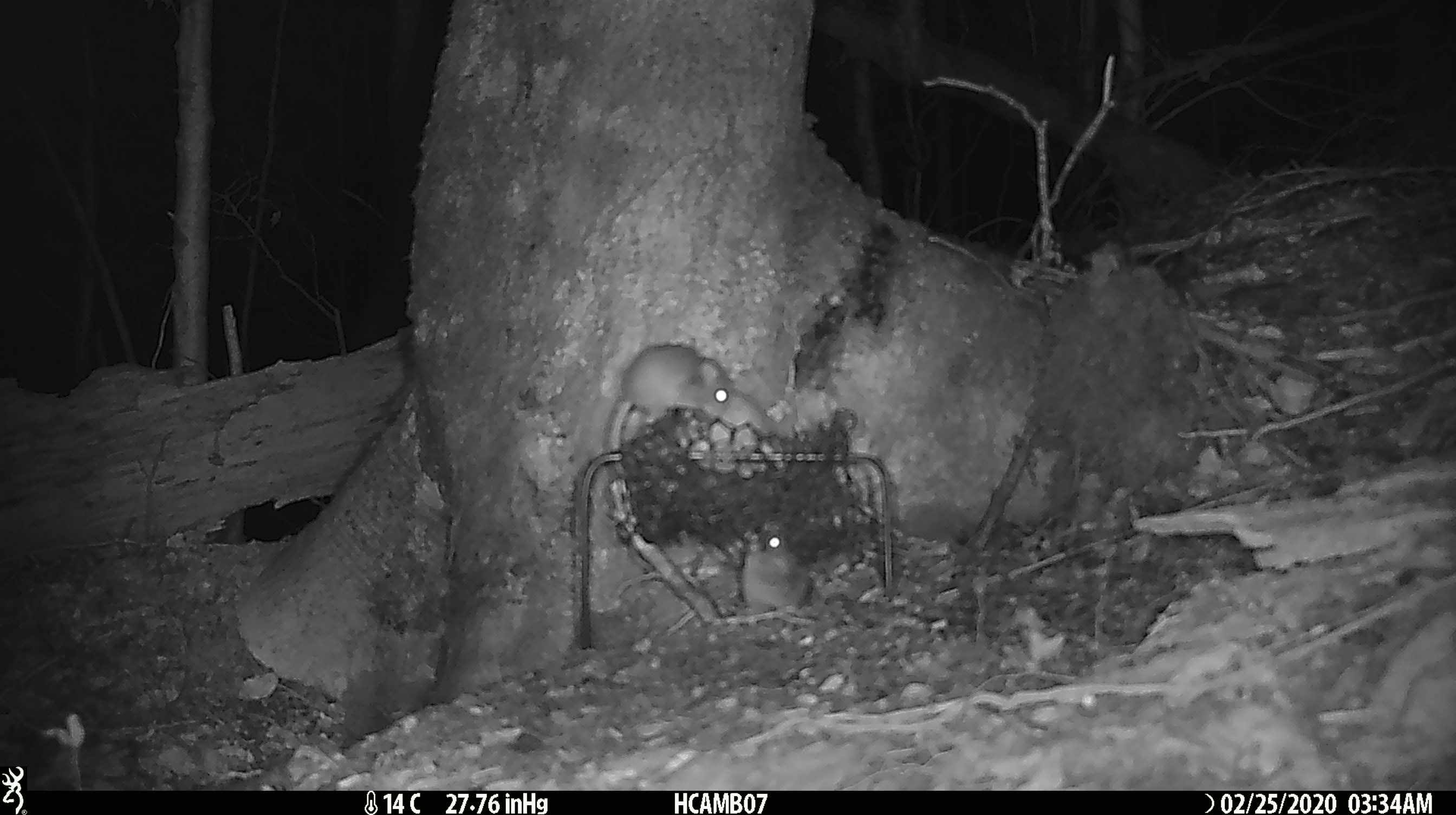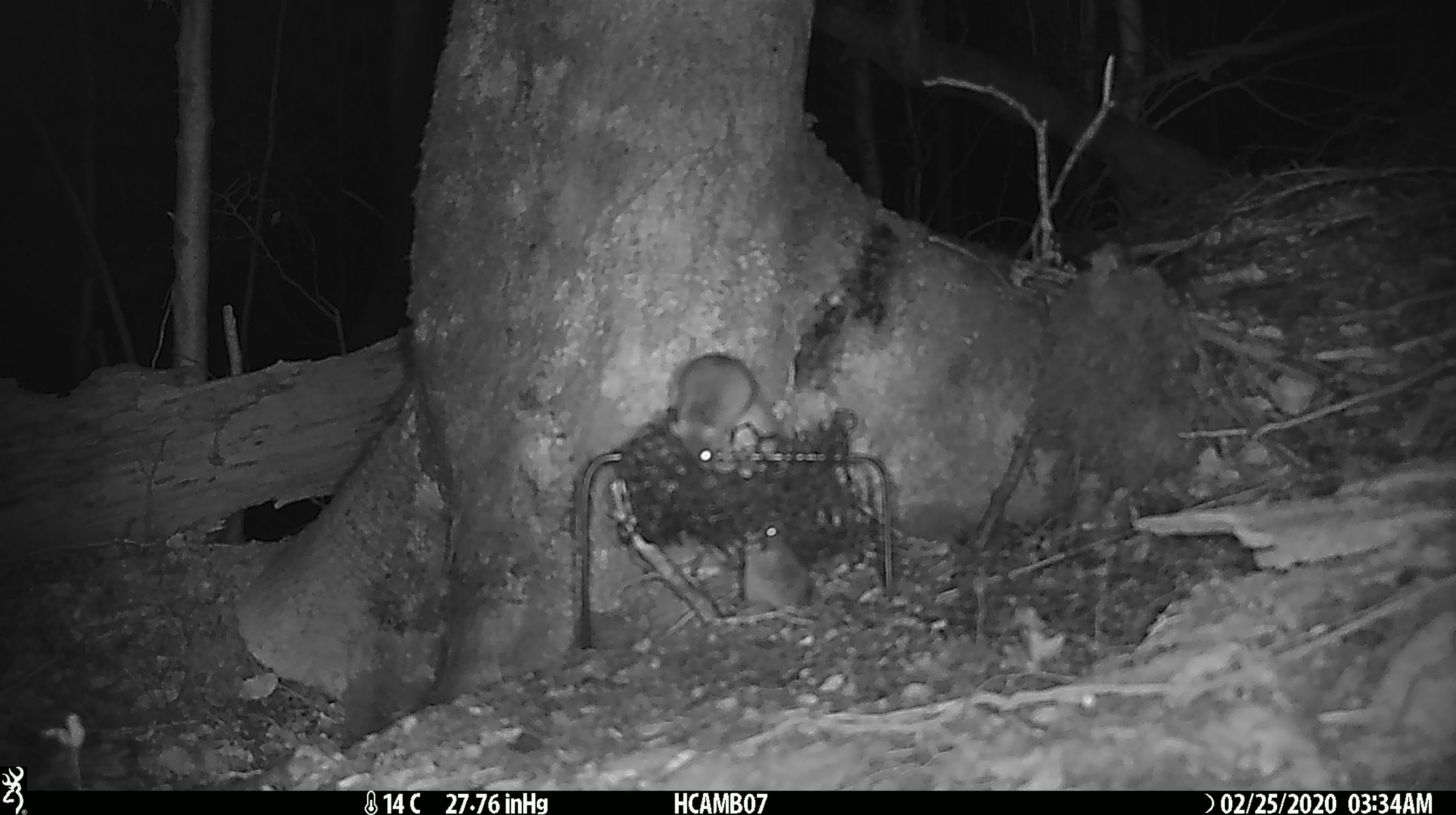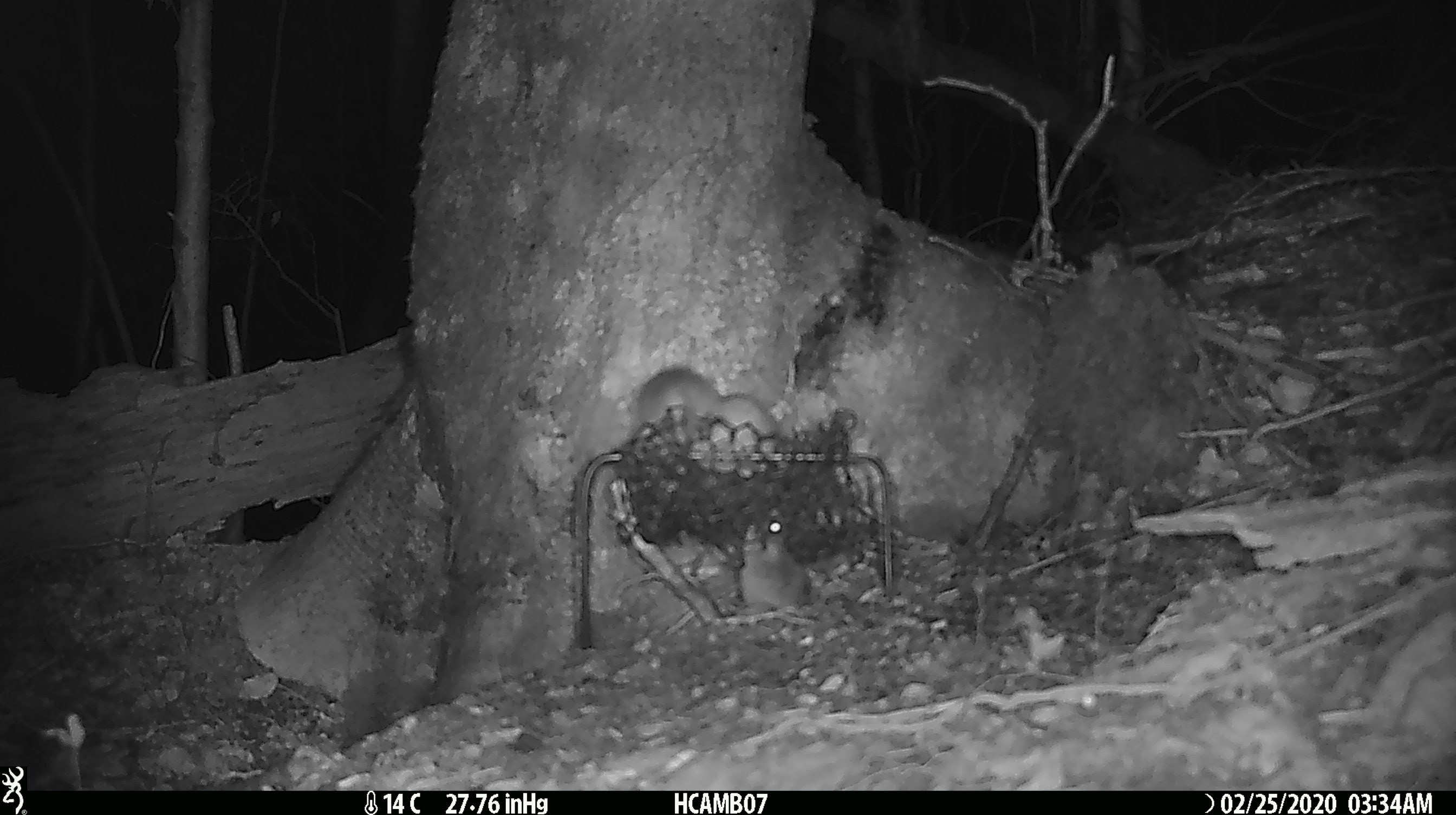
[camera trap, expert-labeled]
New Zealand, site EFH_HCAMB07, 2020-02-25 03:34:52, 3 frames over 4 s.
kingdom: Animalia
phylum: Chordata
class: Mammalia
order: Rodentia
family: Muridae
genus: Mus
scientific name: Mus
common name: mouse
Mouse (Mus).